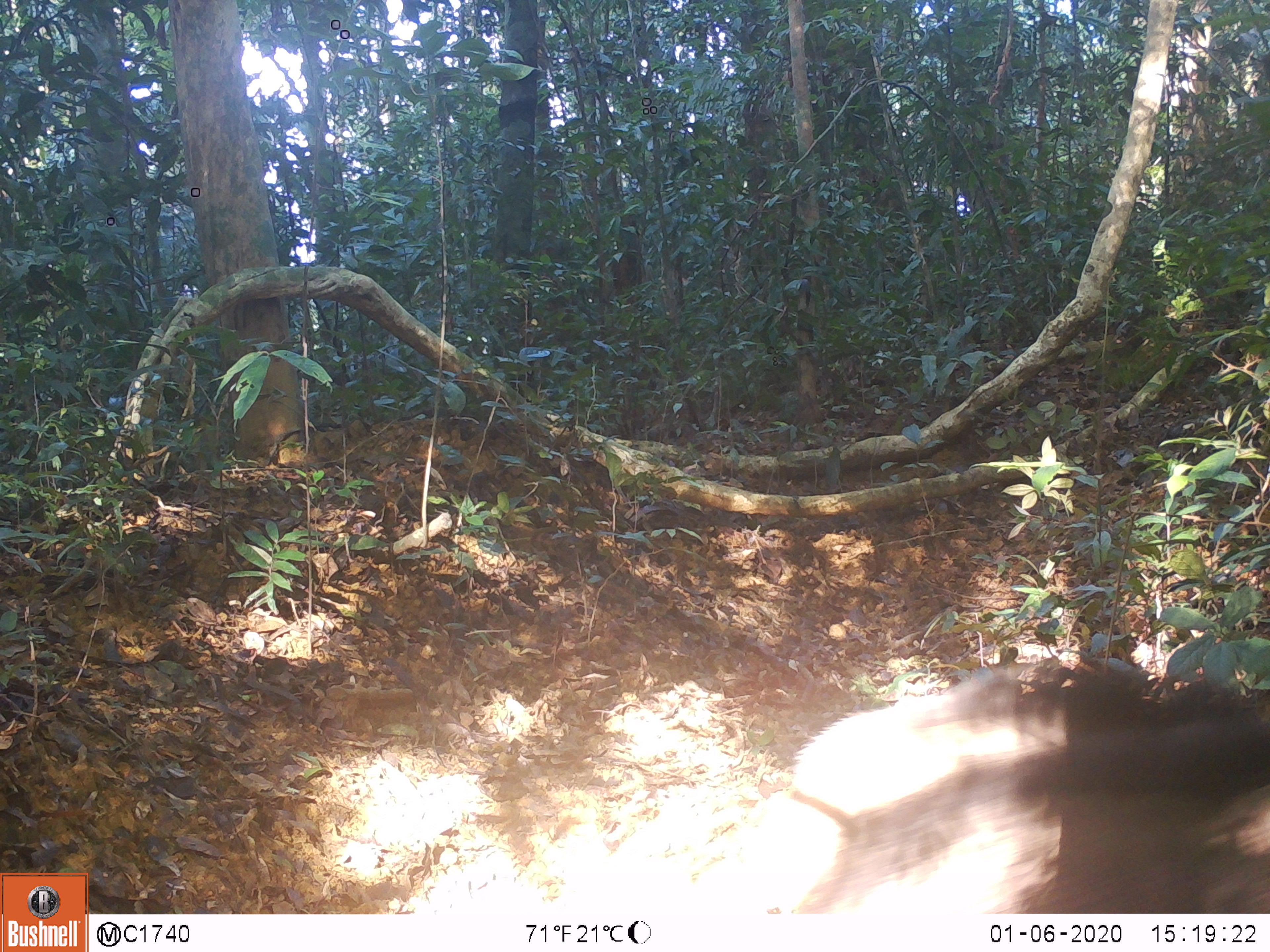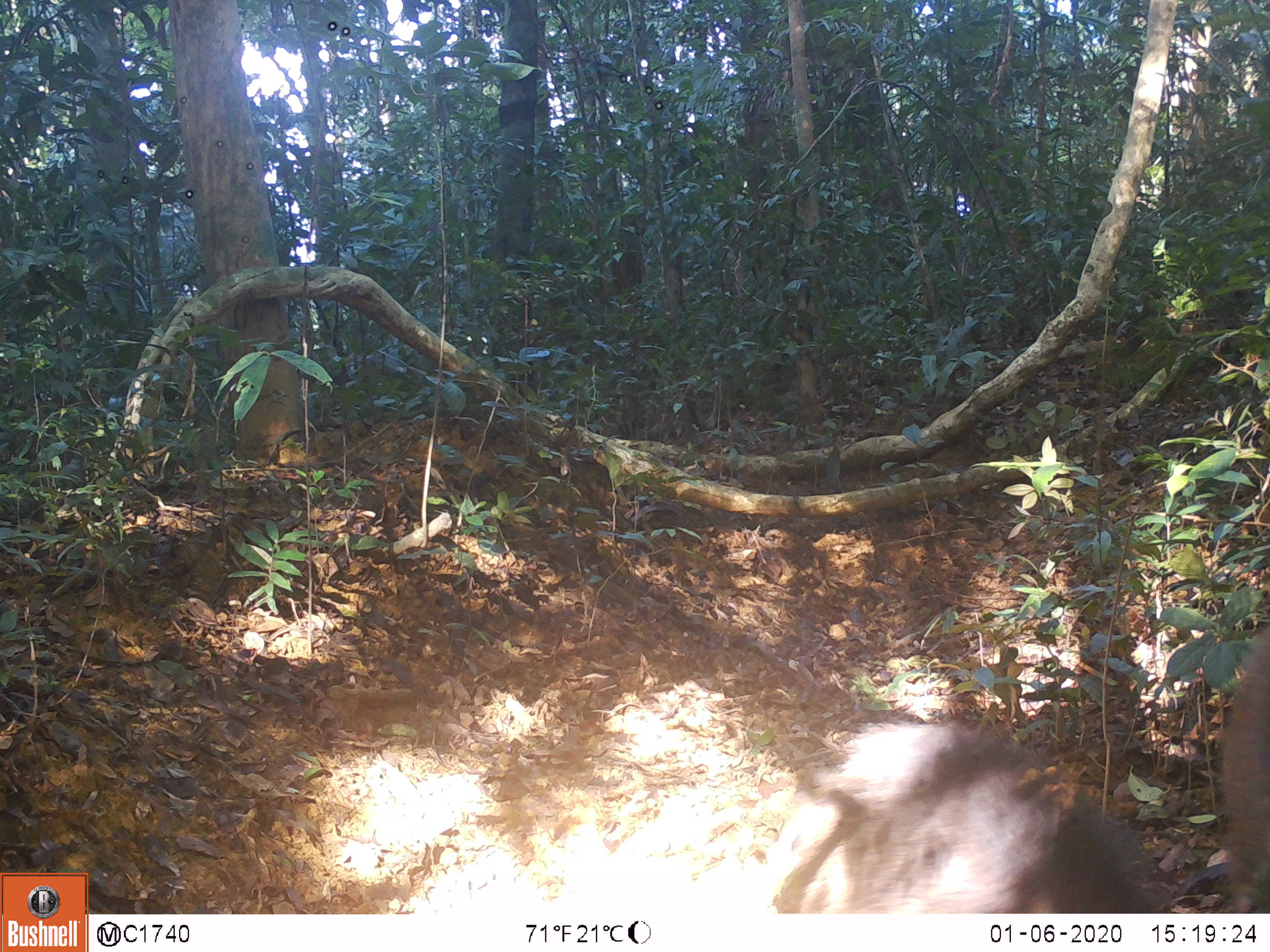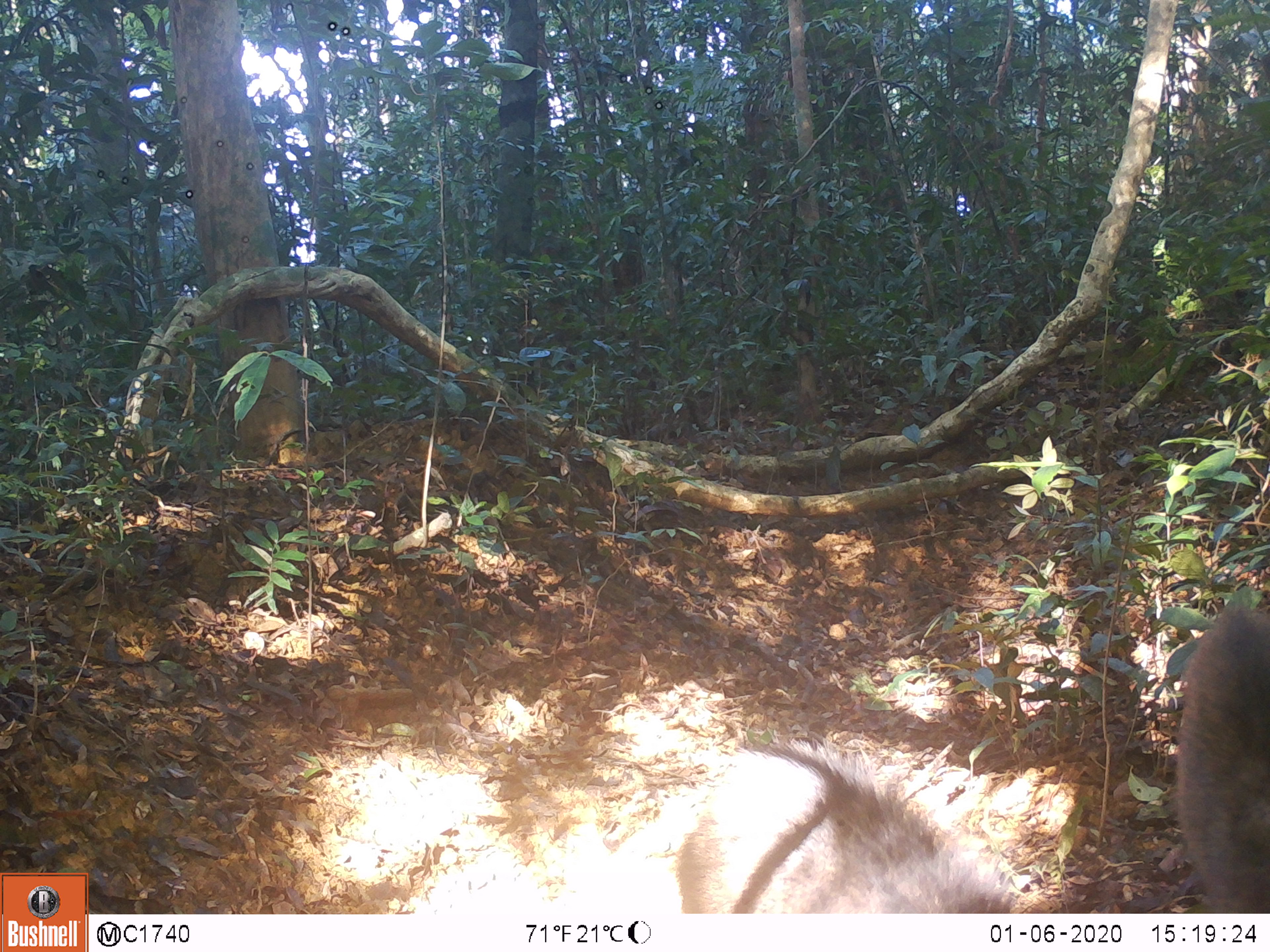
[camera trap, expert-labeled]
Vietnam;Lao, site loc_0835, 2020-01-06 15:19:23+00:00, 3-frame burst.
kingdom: Animalia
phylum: Chordata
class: Mammalia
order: Artiodactyla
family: Suidae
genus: Sus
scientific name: Sus scrofa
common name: eurasian wild pig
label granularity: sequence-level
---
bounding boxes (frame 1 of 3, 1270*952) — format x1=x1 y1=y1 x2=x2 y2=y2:
eurasian wild pig: x1=698 y1=666 x2=1270 y2=914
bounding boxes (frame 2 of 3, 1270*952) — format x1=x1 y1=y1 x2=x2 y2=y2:
eurasian wild pig: x1=769 y1=713 x2=1171 y2=913; x1=1215 y1=620 x2=1270 y2=912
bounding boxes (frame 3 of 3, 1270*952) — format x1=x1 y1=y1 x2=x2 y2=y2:
eurasian wild pig: x1=617 y1=732 x2=1021 y2=914; x1=1171 y1=602 x2=1270 y2=913